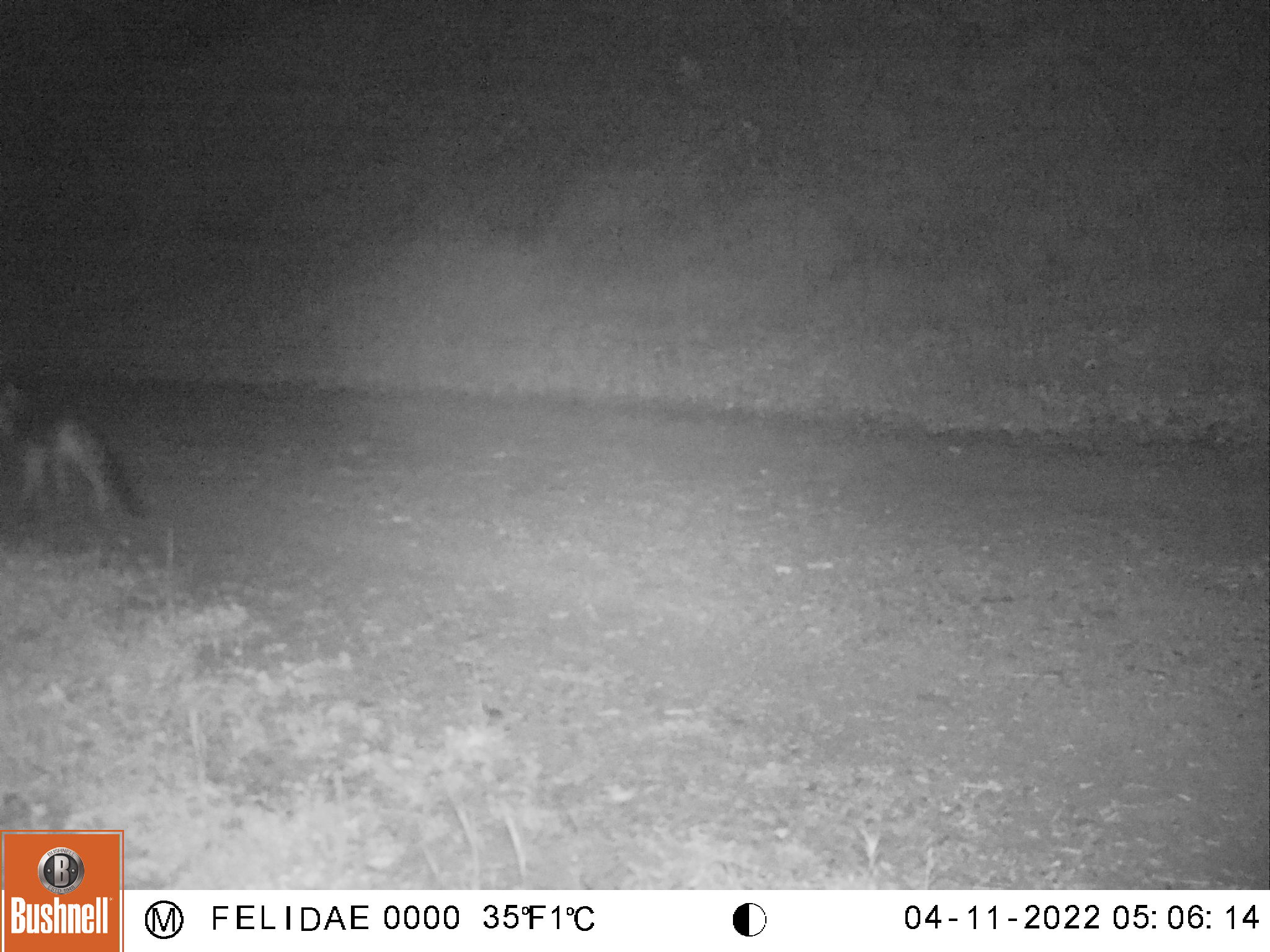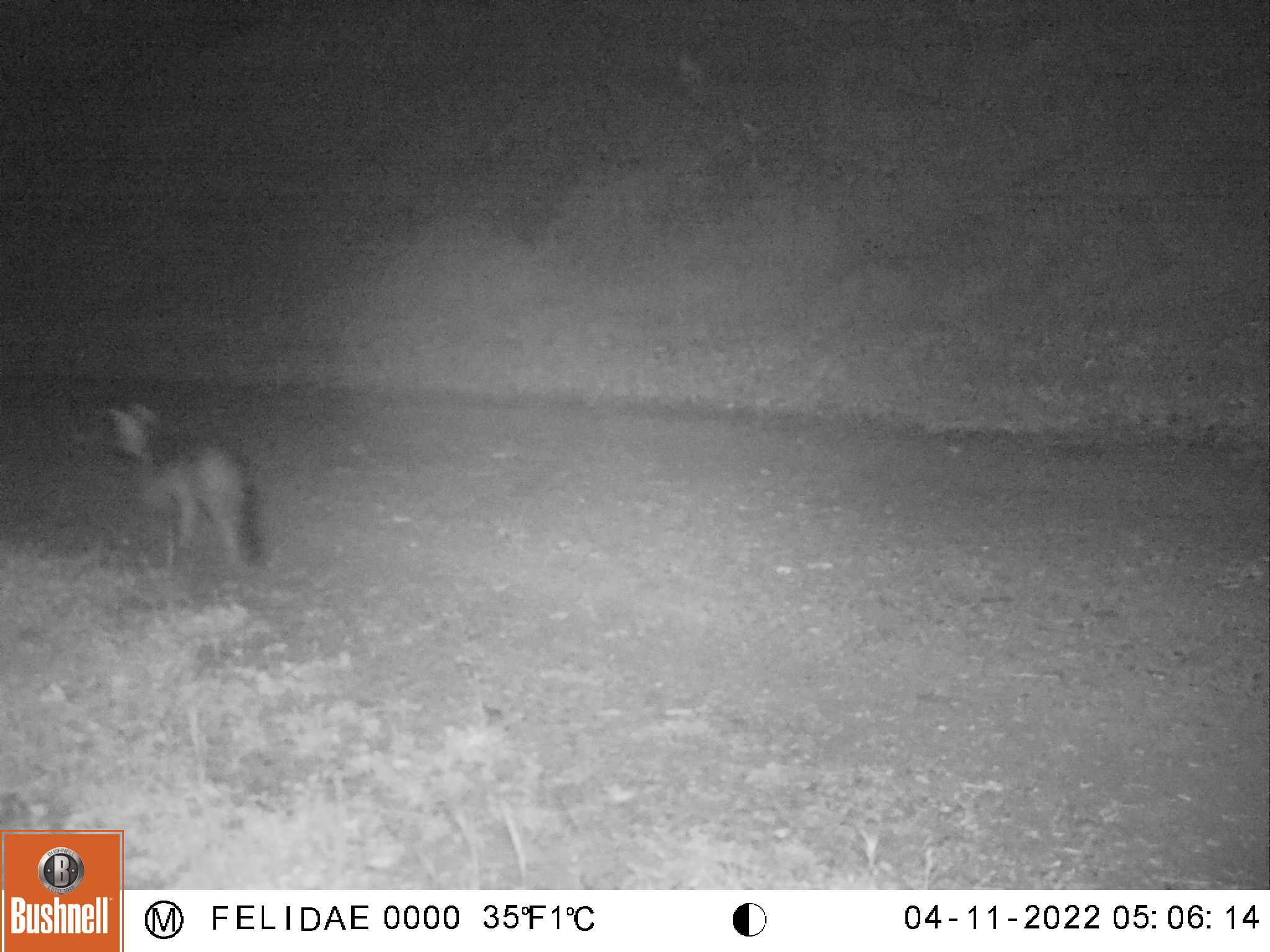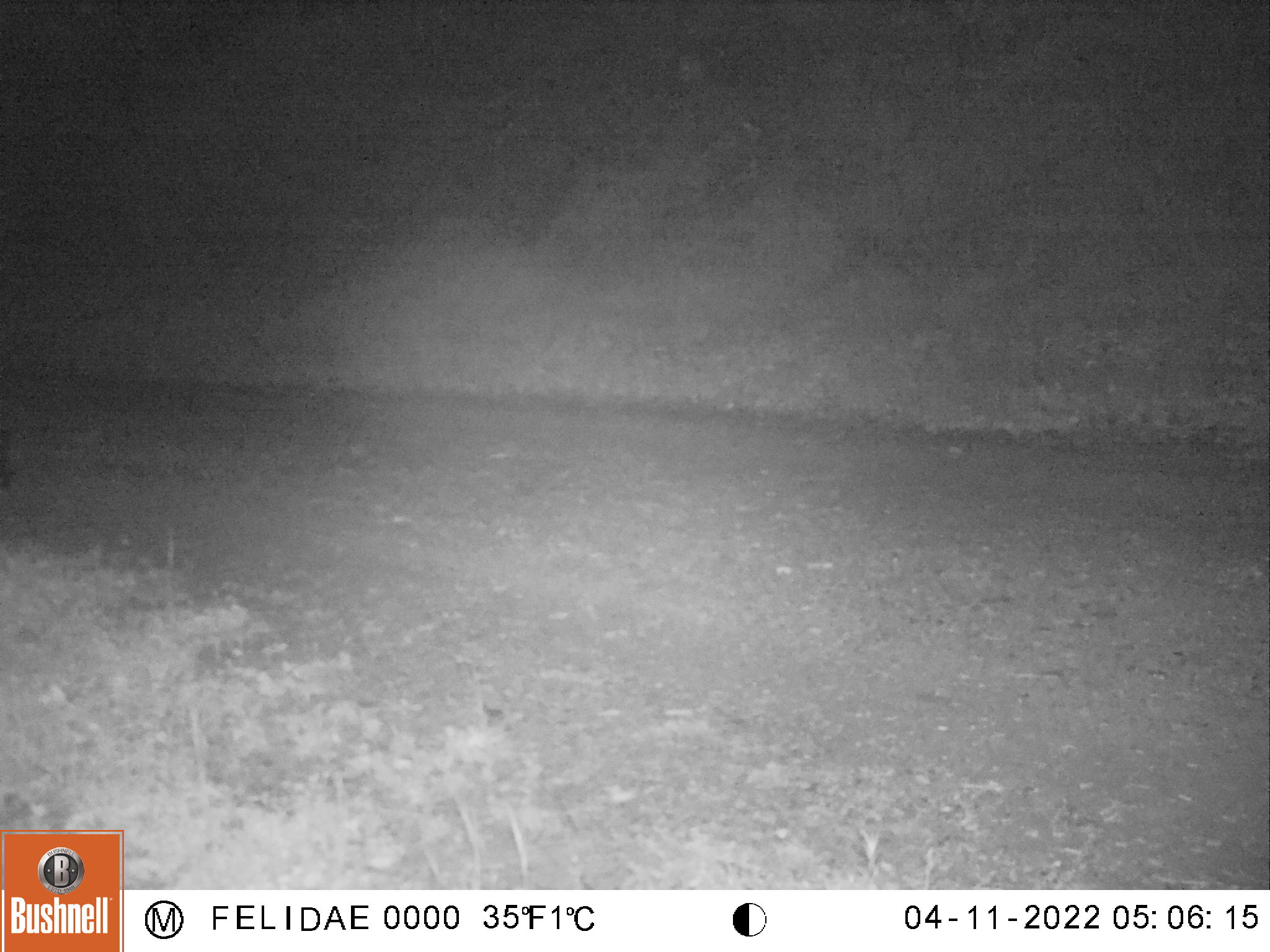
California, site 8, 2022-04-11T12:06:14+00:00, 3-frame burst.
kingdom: Animalia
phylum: Chordata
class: Mammalia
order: Carnivora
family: Canidae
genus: Urocyon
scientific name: Urocyon cinereoargenteus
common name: gray fox